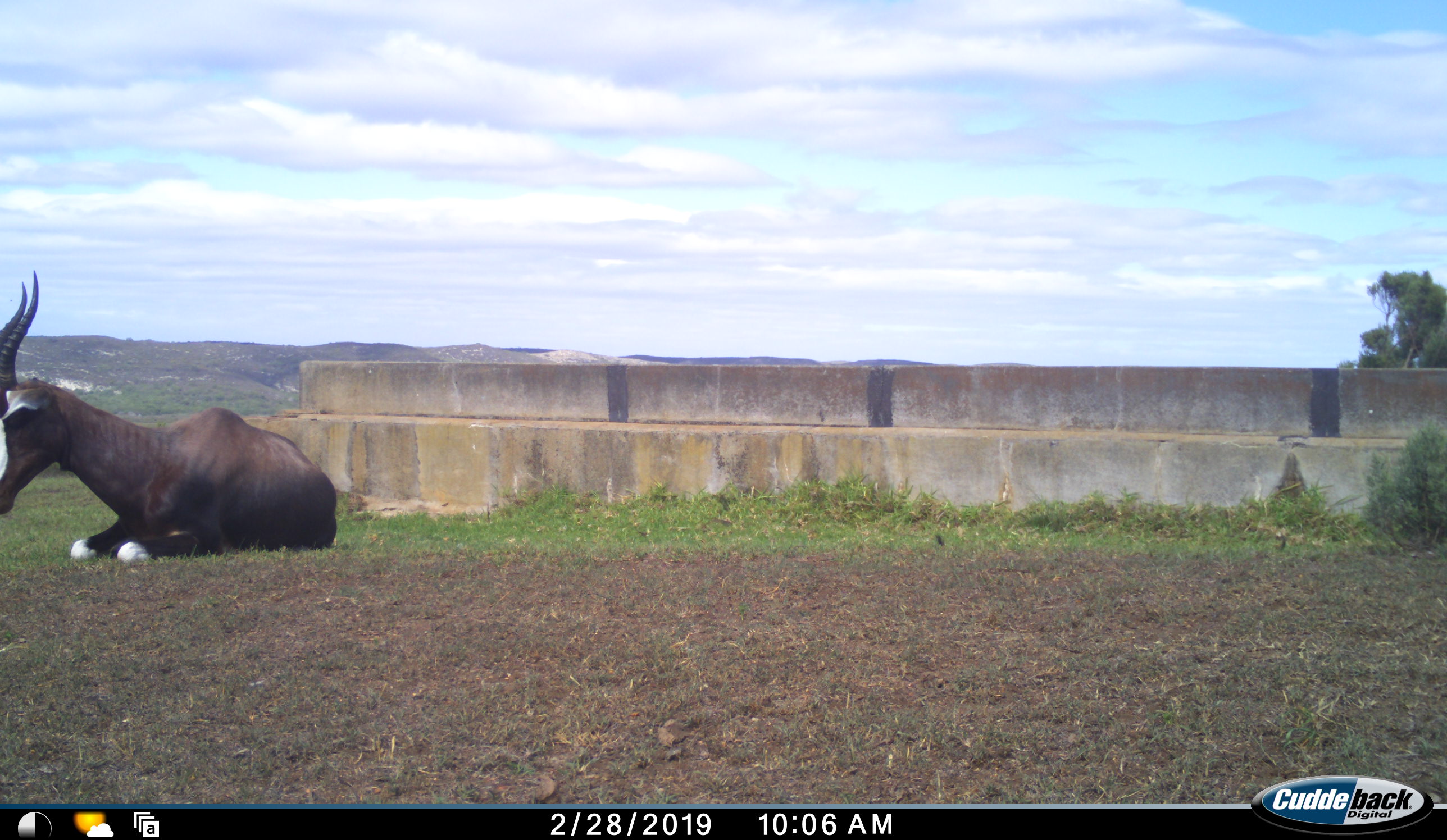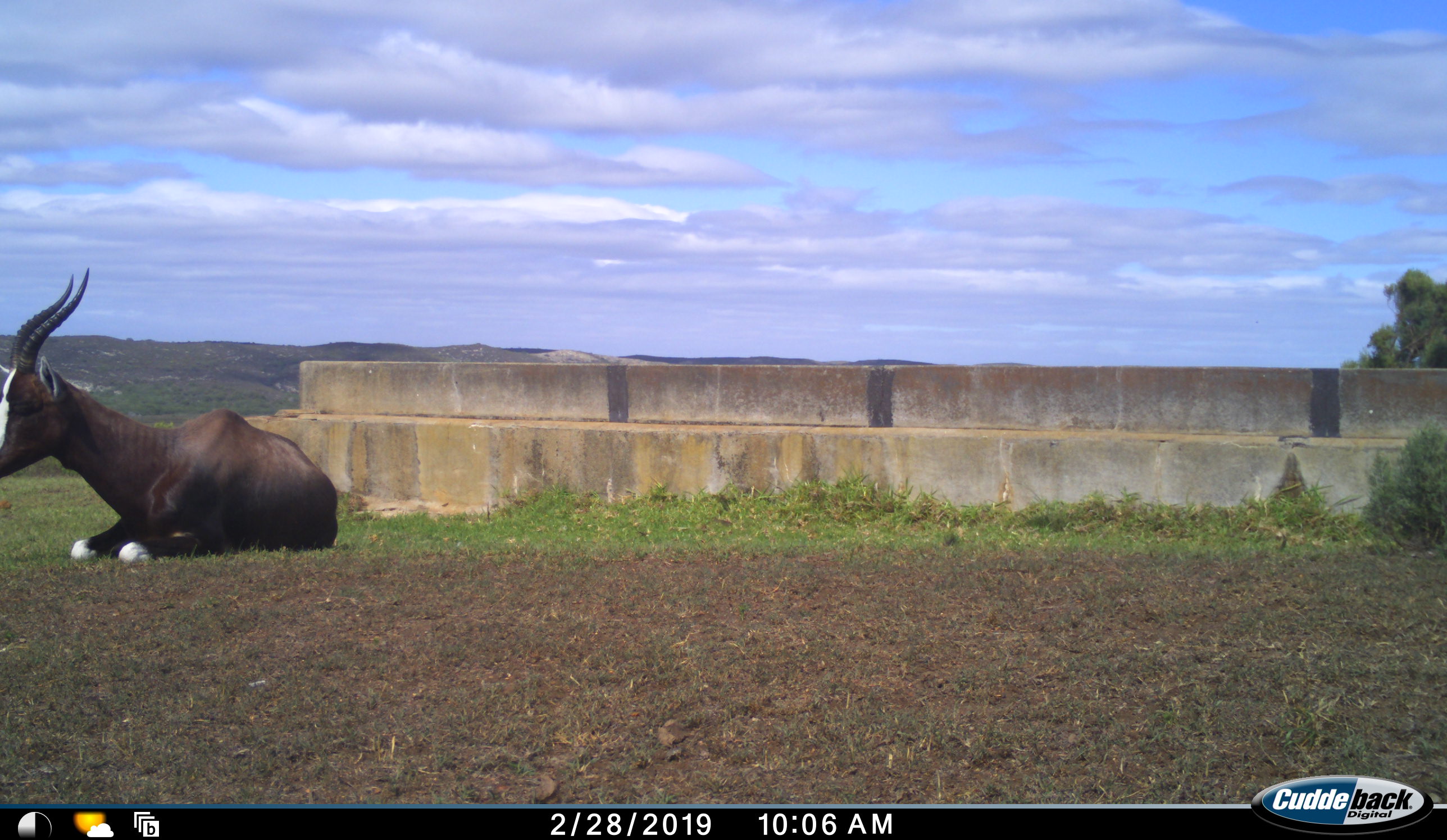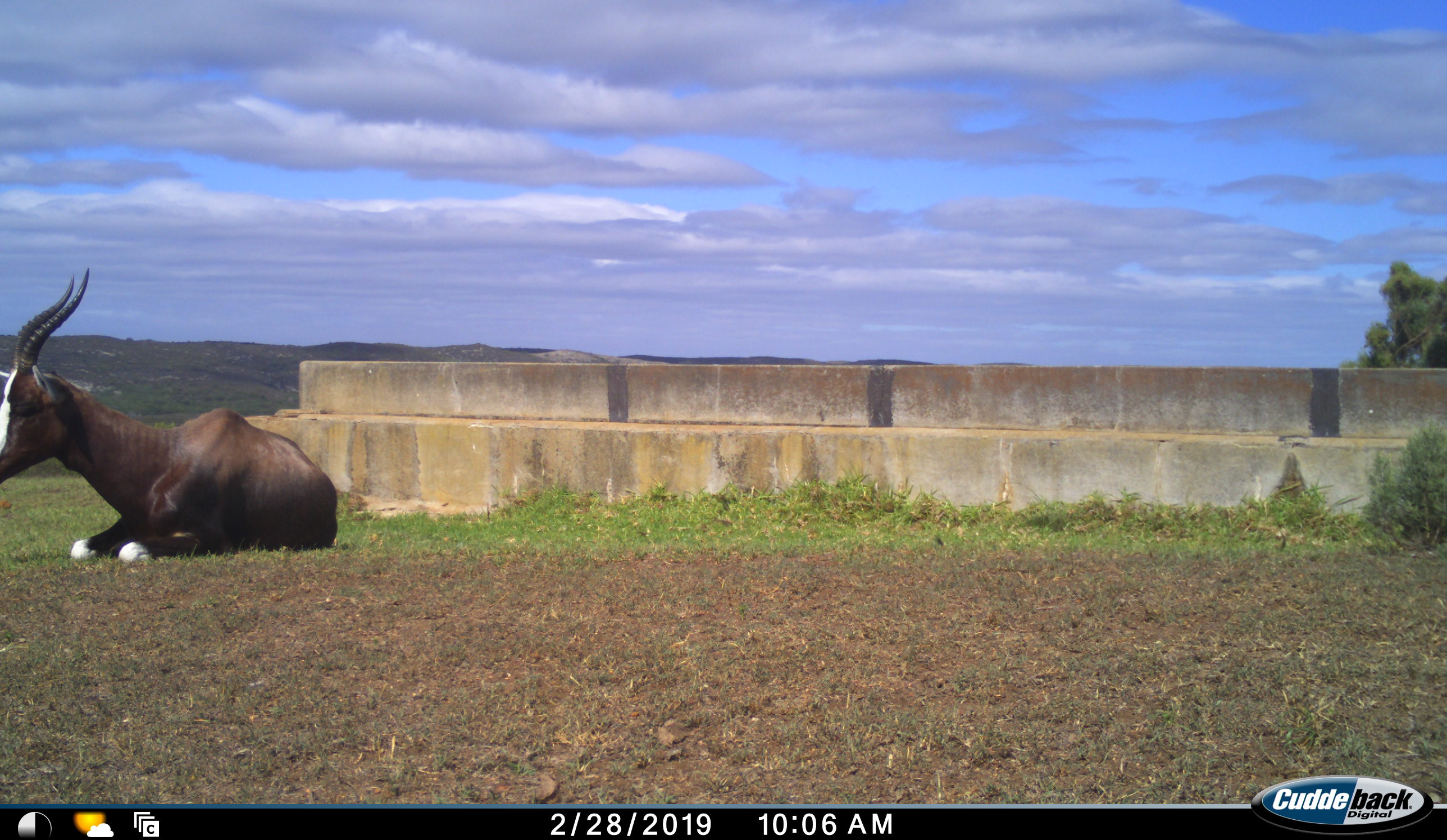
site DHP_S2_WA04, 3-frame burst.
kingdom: Animalia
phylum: Chordata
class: Mammalia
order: Artiodactyla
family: Bovidae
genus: Damaliscus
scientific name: Damaliscus pygargus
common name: bontebok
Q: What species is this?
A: Bontebok (Damaliscus pygargus).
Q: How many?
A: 1.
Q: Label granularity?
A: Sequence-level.